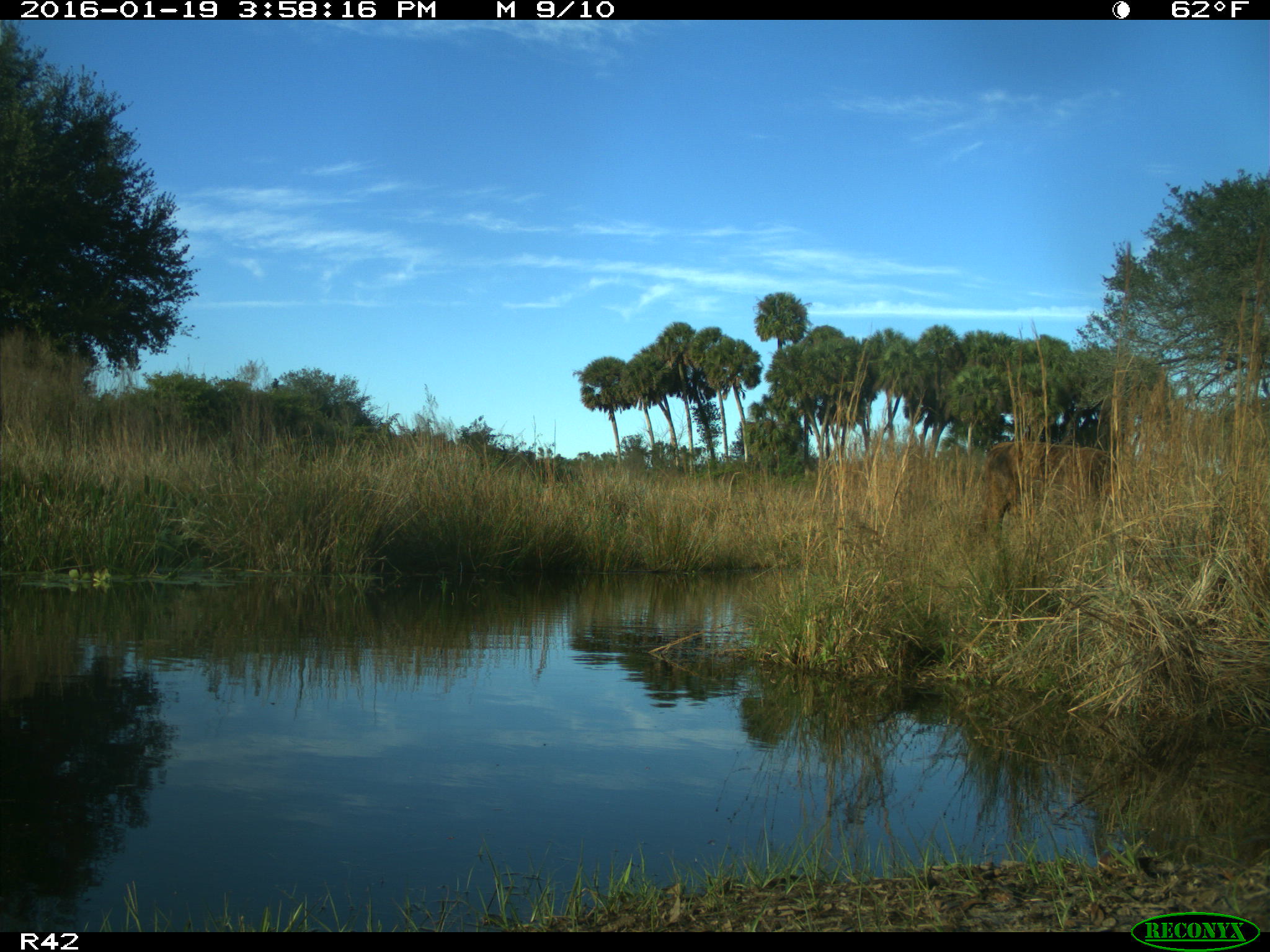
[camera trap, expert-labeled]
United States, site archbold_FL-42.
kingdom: Animalia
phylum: Chordata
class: Mammalia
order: Artiodactyla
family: Bovidae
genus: Bos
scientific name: Bos taurus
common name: domestic cow